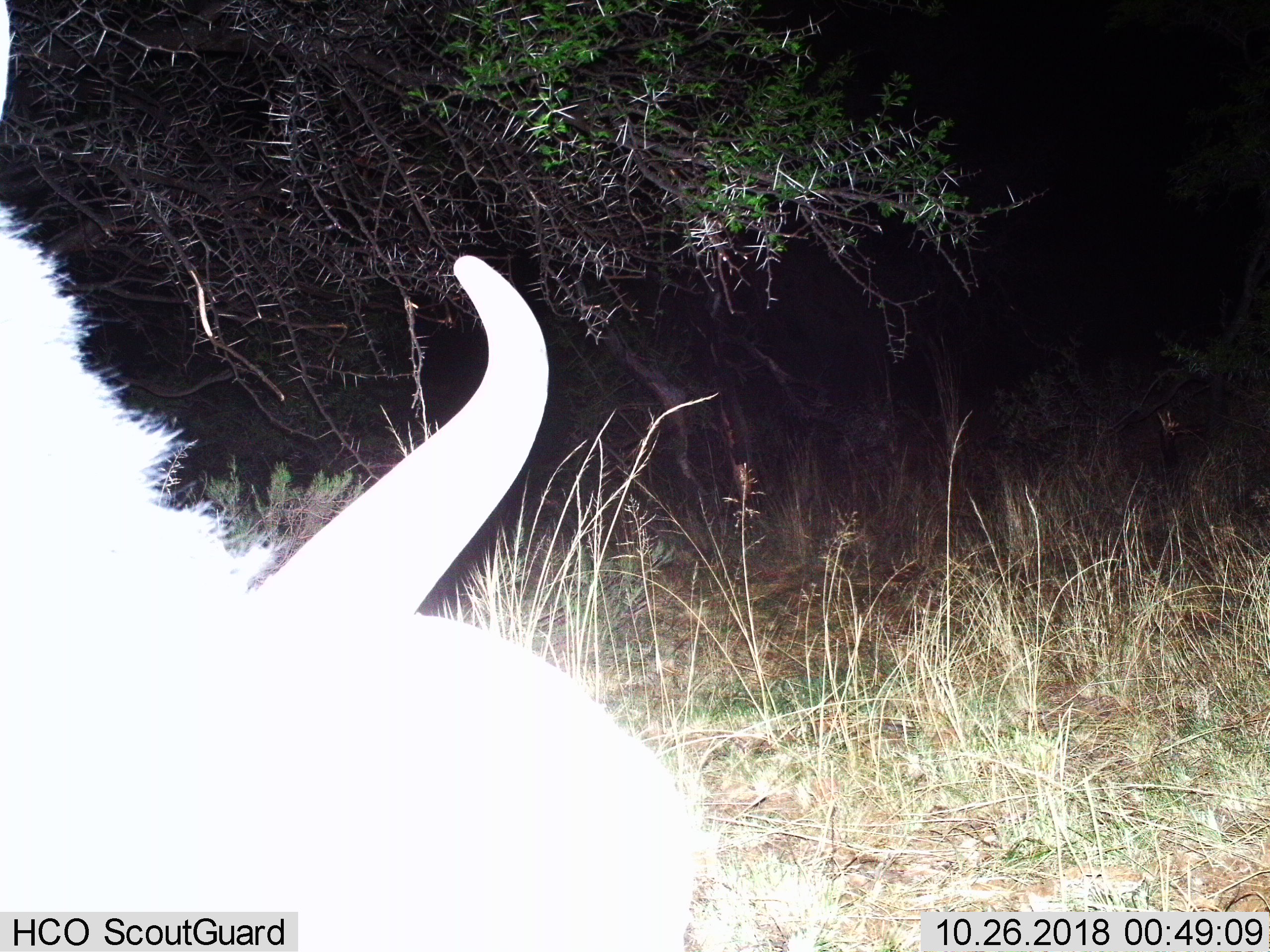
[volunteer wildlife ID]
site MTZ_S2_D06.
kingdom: Animalia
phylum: Chordata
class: Mammalia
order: Artiodactyla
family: Bovidae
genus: Syncerus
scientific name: Syncerus caffer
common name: african buffalo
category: buffalo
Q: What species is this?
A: Buffalo (african buffalo) (Syncerus caffer).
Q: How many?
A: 1.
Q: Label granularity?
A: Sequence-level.